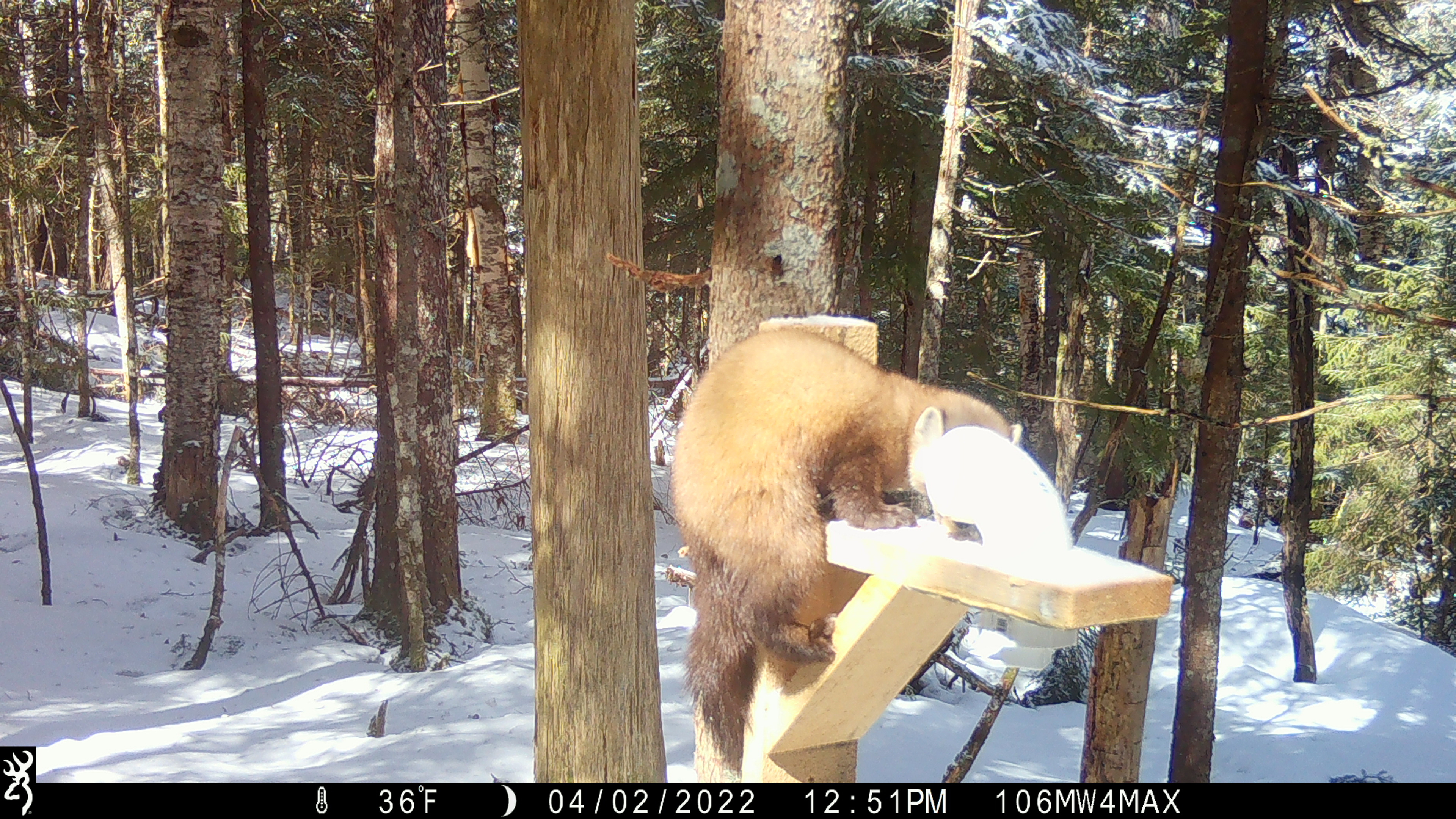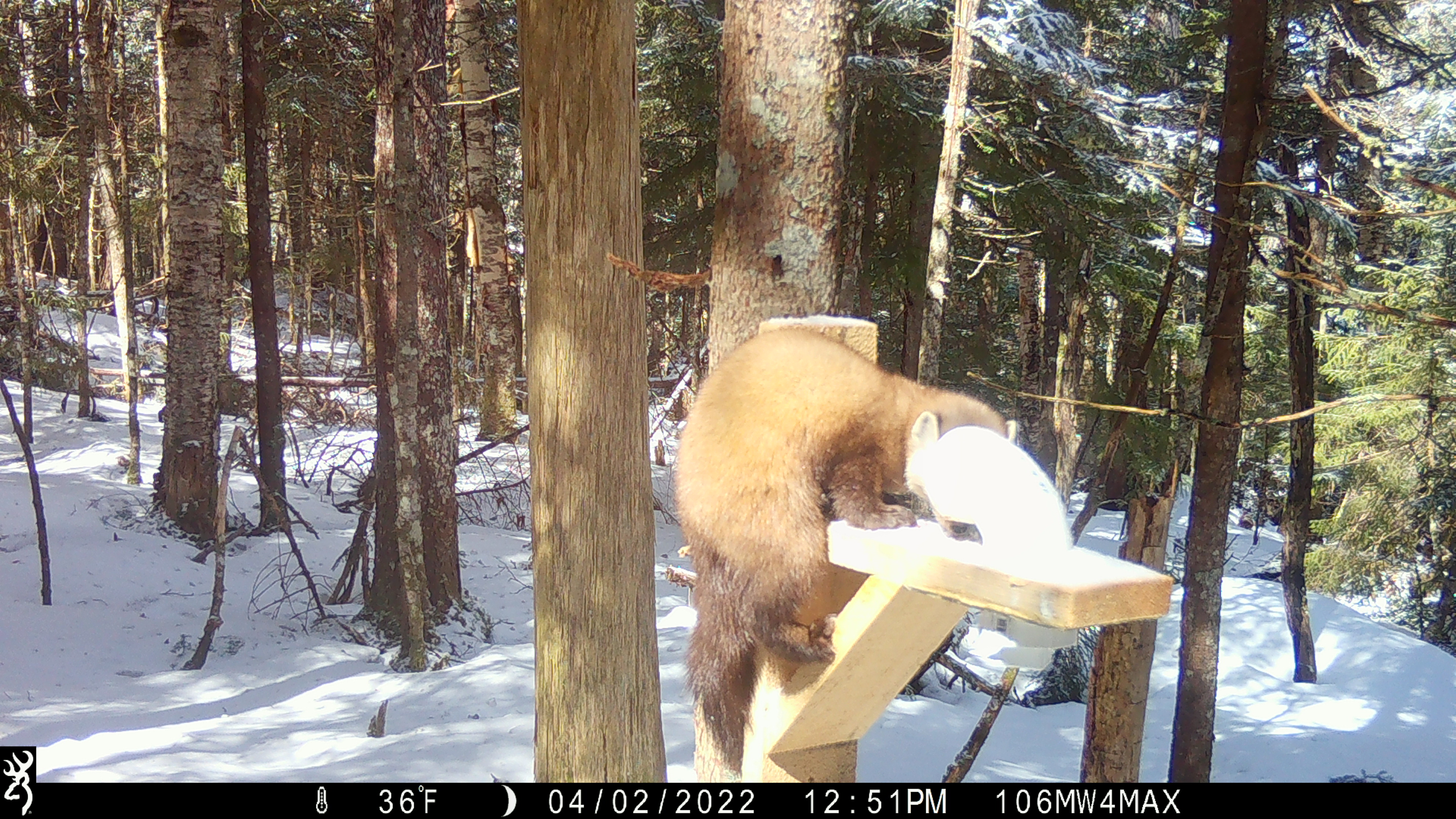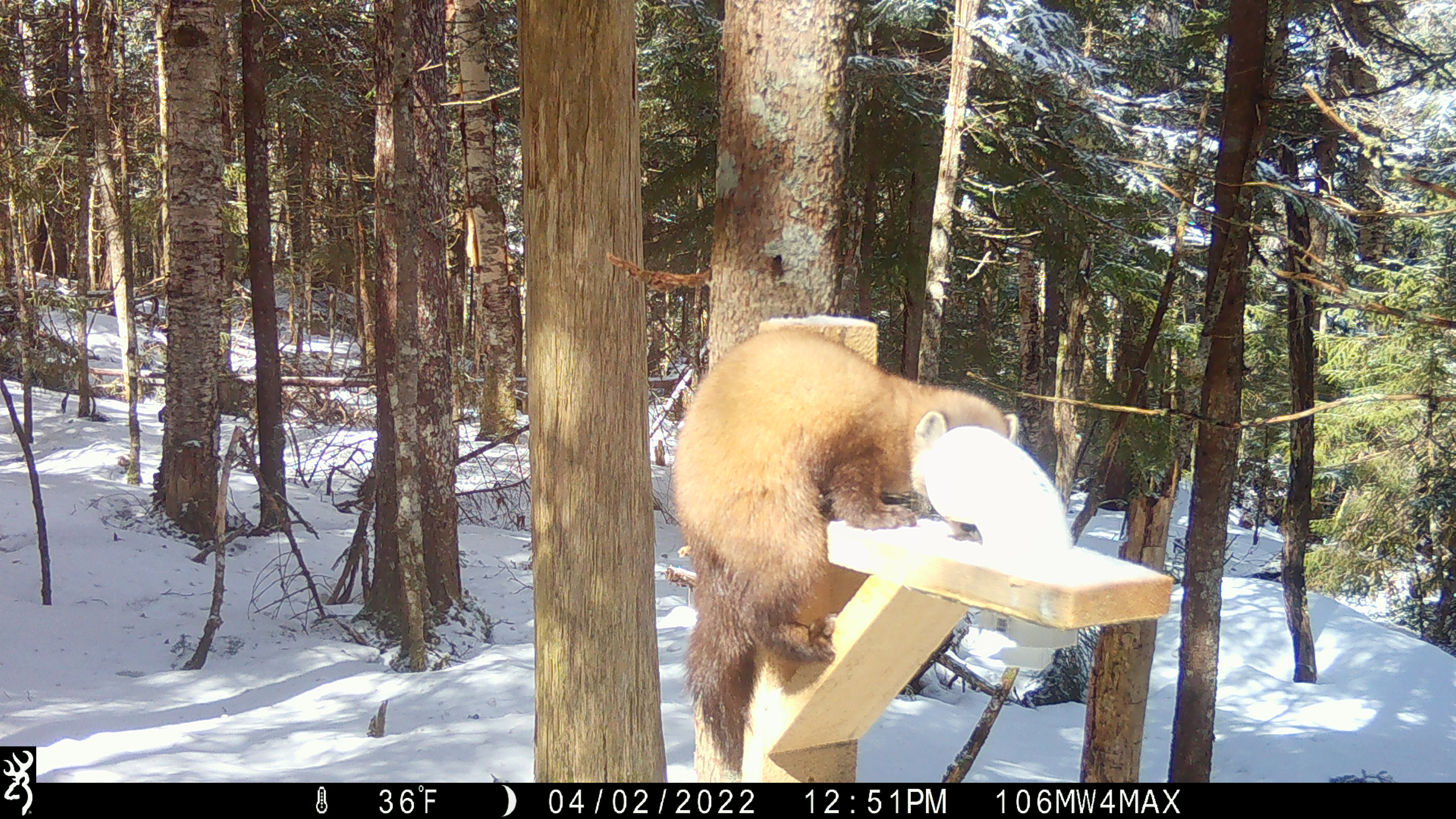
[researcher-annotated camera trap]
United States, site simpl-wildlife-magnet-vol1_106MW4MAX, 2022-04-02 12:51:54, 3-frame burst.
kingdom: Animalia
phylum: Chordata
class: Mammalia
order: Carnivora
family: Mustelidae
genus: Martes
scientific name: Martes americana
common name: american marten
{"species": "american marten (Martes americana)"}